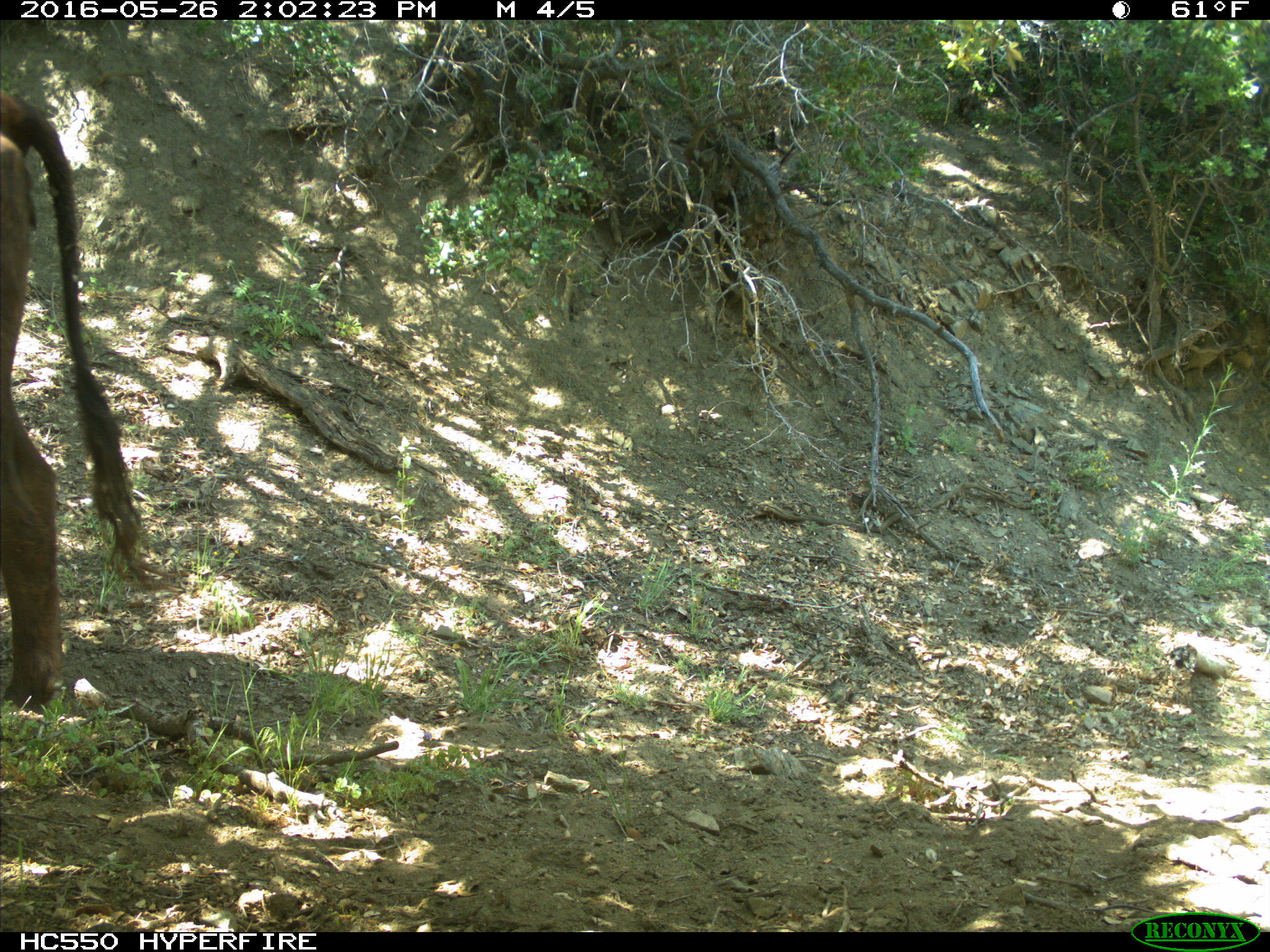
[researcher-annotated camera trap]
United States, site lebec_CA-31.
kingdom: Animalia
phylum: Chordata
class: Mammalia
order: Artiodactyla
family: Bovidae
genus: Bos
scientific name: Bos taurus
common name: domestic cow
Bos taurus (domestic cow).